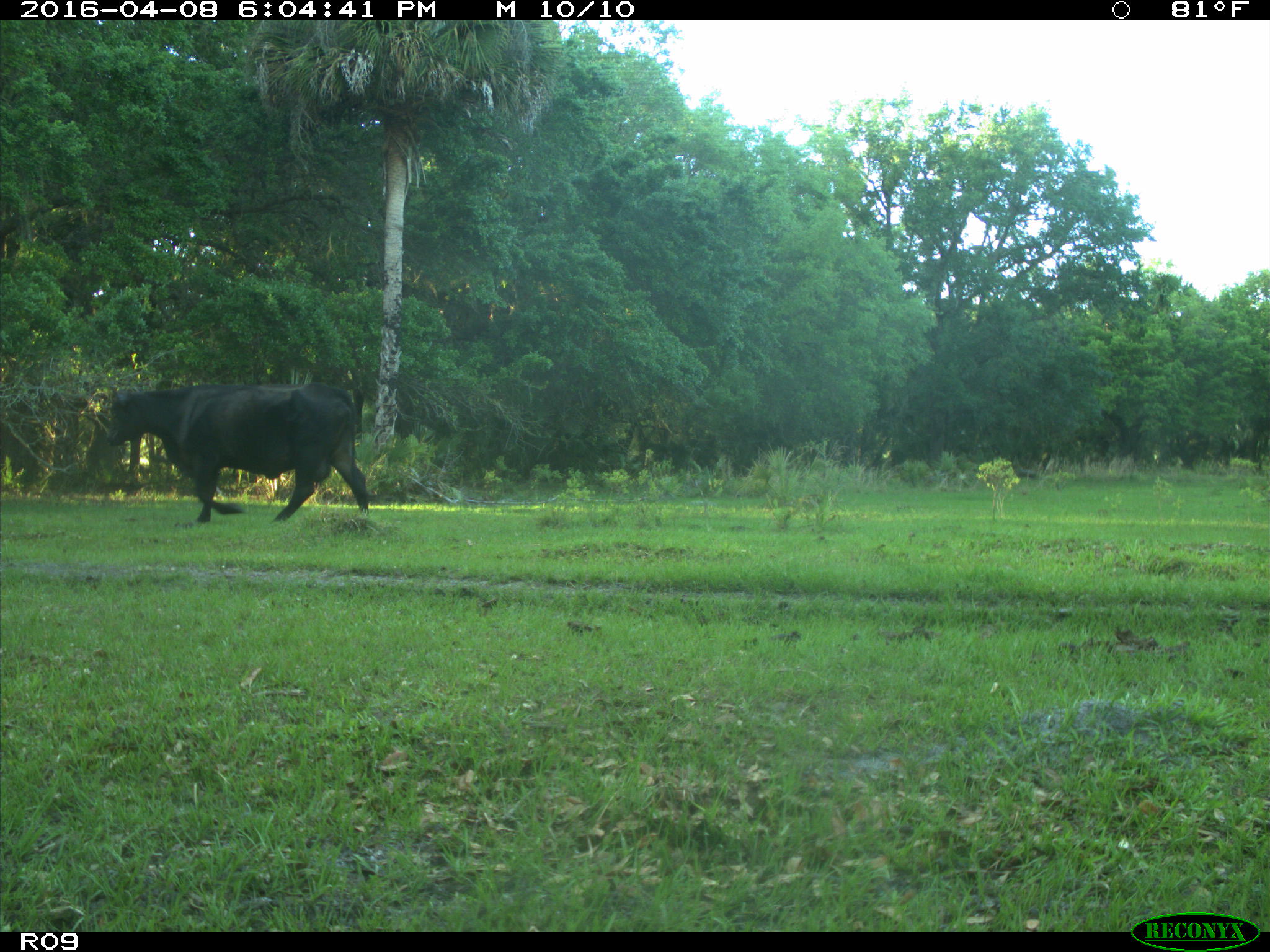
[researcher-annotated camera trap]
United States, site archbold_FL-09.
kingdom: Animalia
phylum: Chordata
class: Mammalia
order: Artiodactyla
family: Bovidae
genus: Bos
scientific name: Bos taurus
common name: domestic cow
Bos taurus (domestic cow).